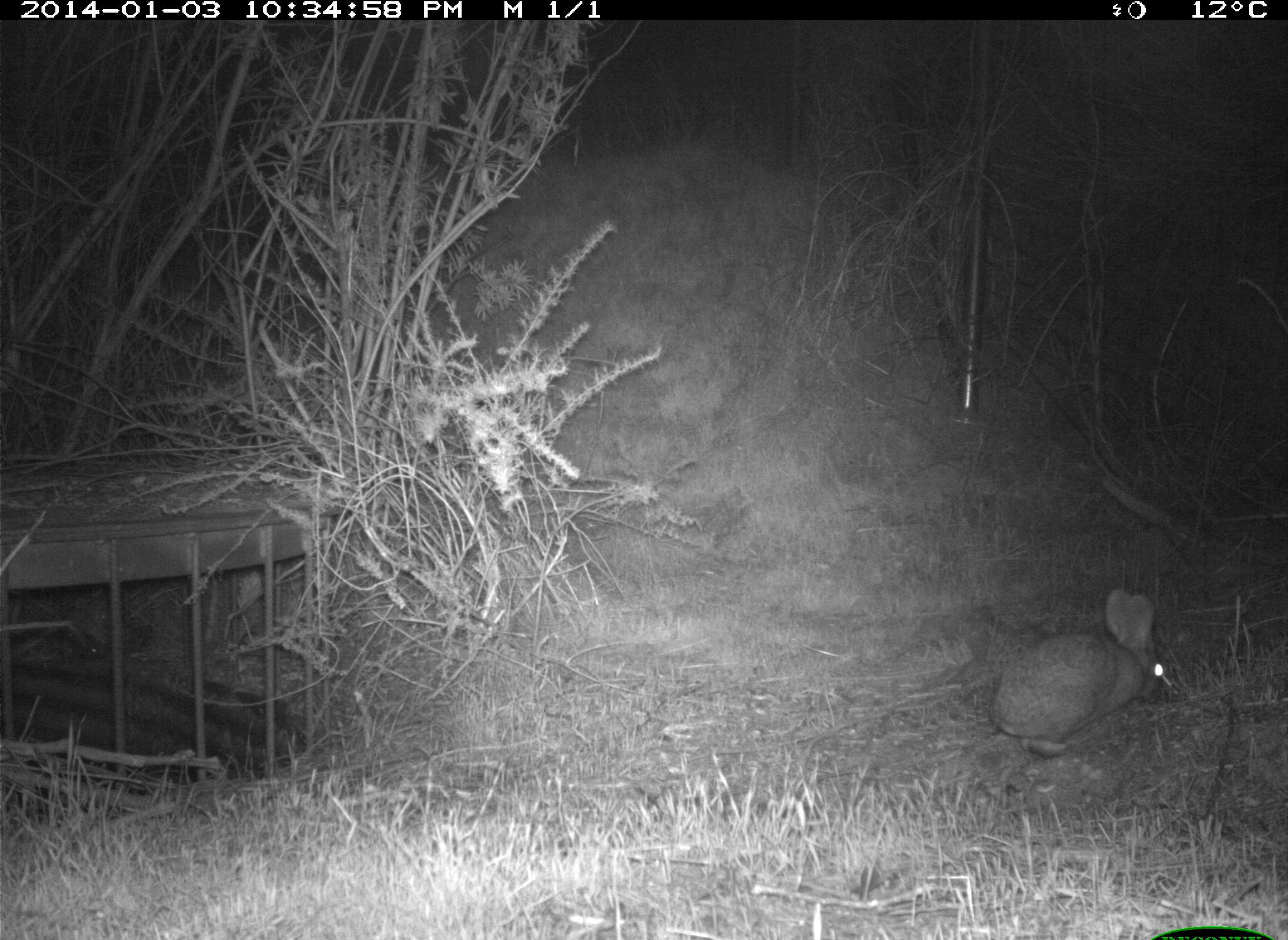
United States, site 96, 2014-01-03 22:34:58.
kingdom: Animalia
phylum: Chordata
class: Mammalia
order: Lagomorpha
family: Leporidae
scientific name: Leporidae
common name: rabbits and hares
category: rabbit